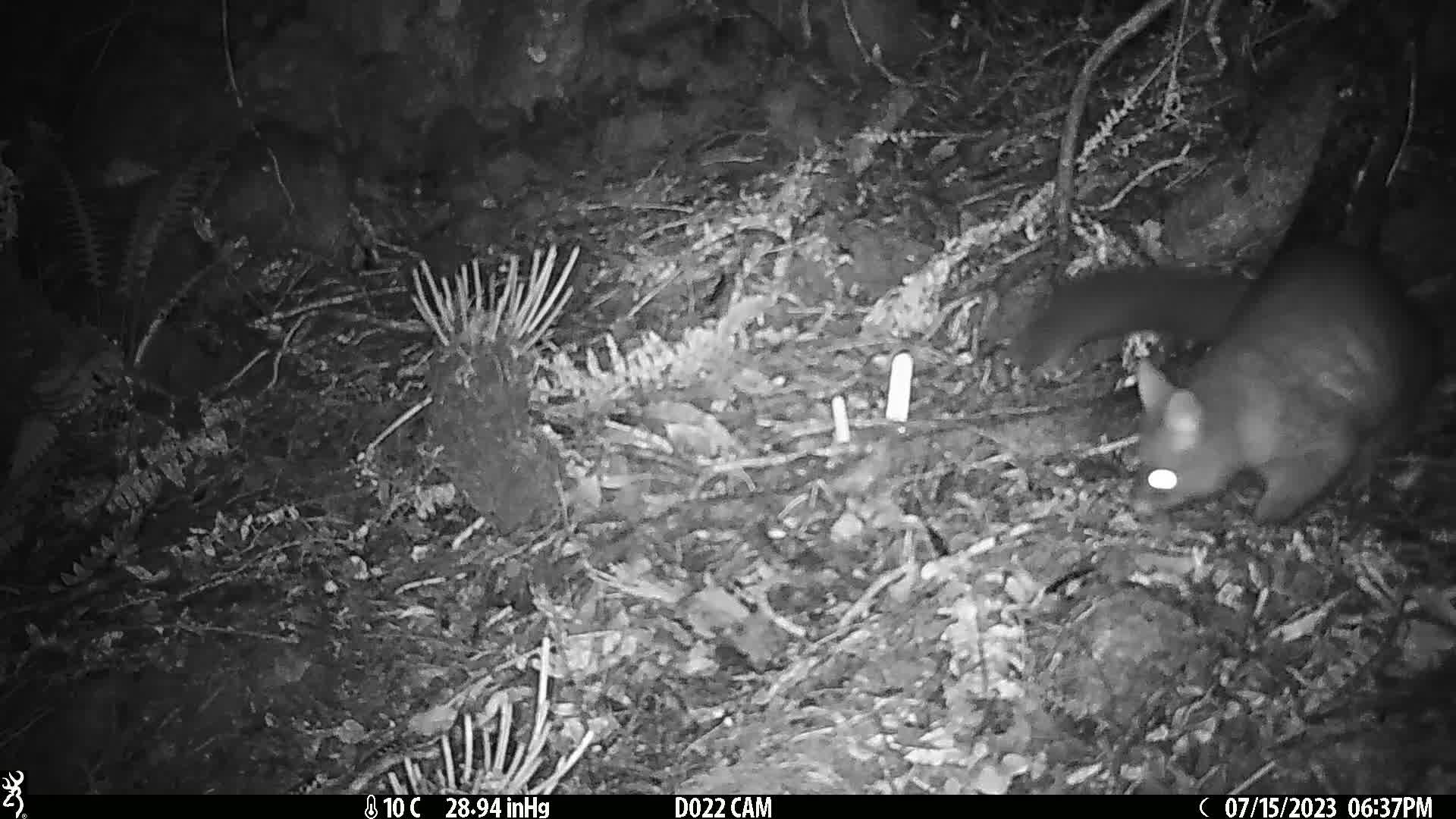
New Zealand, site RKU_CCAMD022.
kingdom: Animalia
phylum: Chordata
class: Mammalia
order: Diprotodontia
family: Phalangeridae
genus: Trichosurus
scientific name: Trichosurus vulpecula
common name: common brushtail possum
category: possum